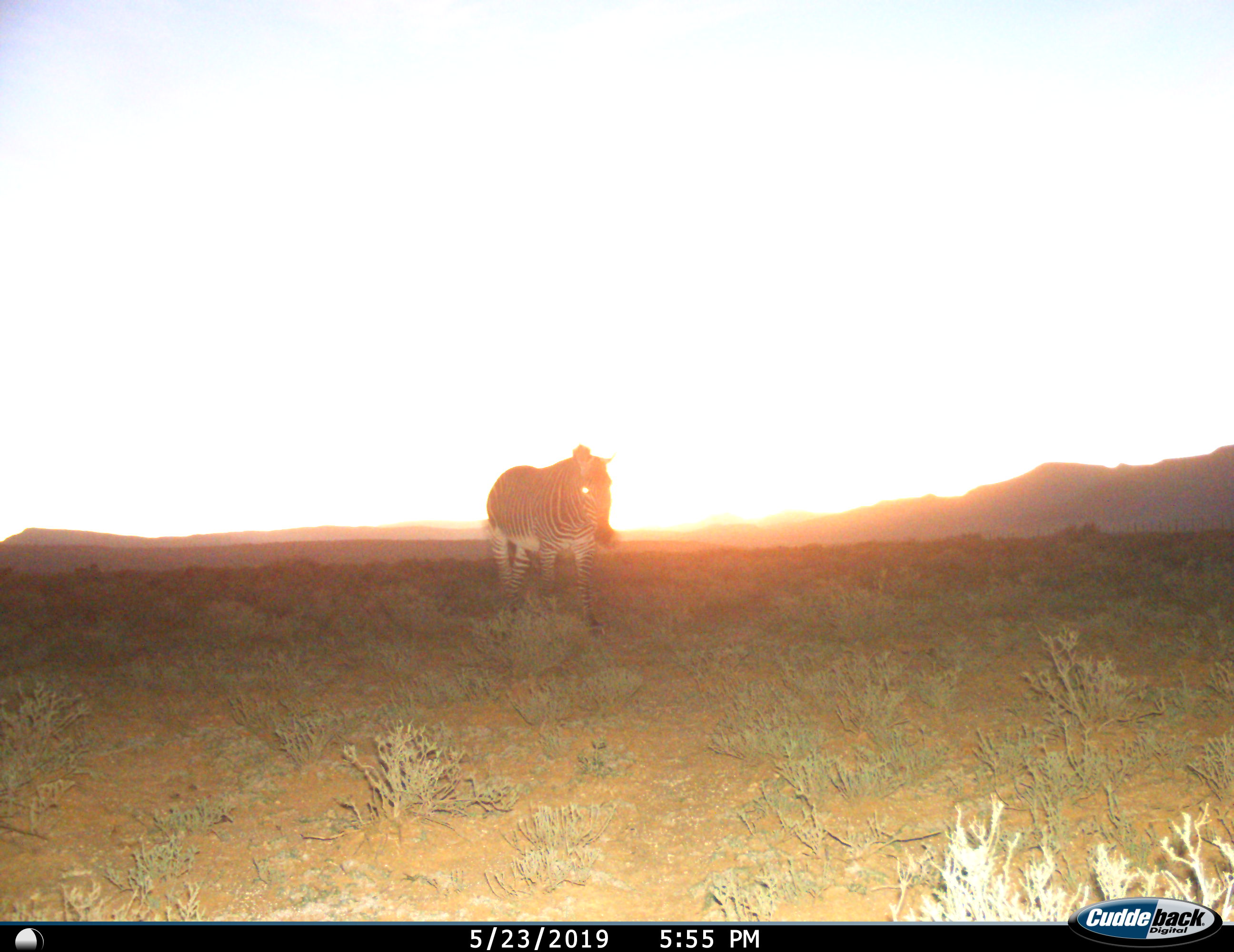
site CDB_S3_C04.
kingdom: Animalia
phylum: Chordata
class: Mammalia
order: Perissodactyla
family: Equidae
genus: Equus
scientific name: Equus zebra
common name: mountain zebra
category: zebramountain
Zebramountain (mountain zebra) (Equus zebra), count 1. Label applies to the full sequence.